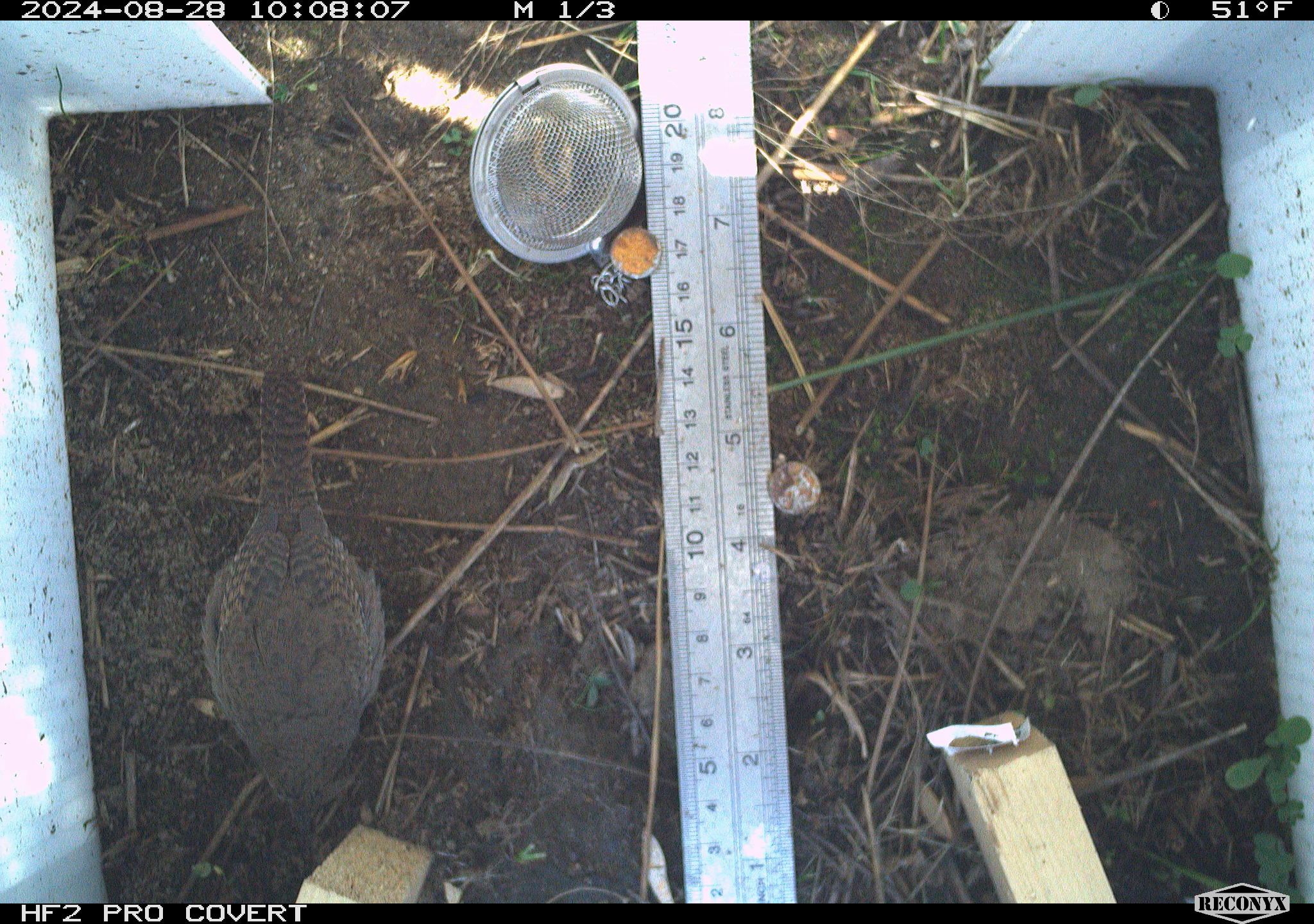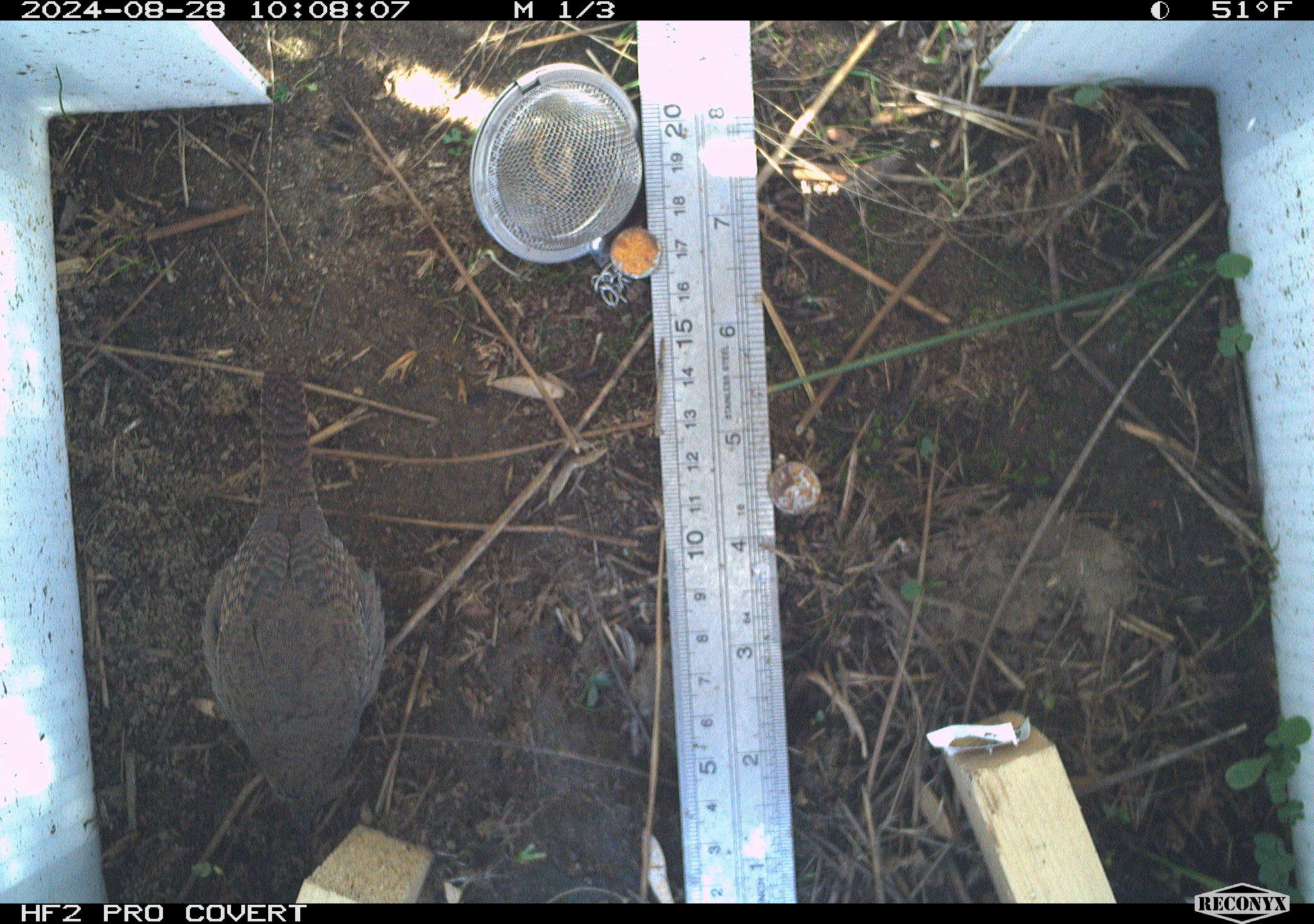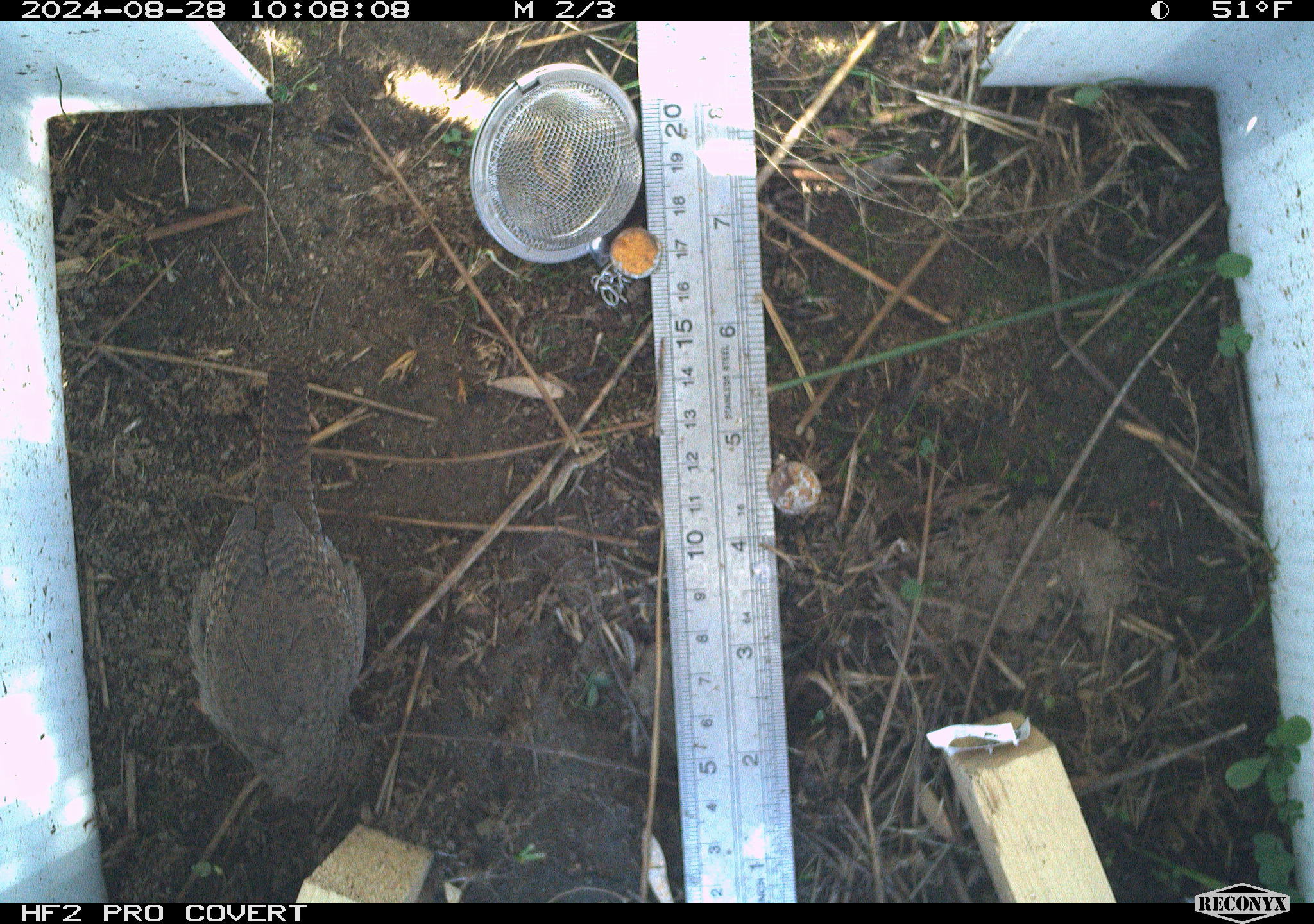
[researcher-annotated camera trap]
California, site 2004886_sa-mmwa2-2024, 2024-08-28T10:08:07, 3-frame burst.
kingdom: Animalia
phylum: Chordata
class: Aves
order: Passeriformes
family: Troglodytidae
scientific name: Troglodytidae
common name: wren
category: troglodytidae family